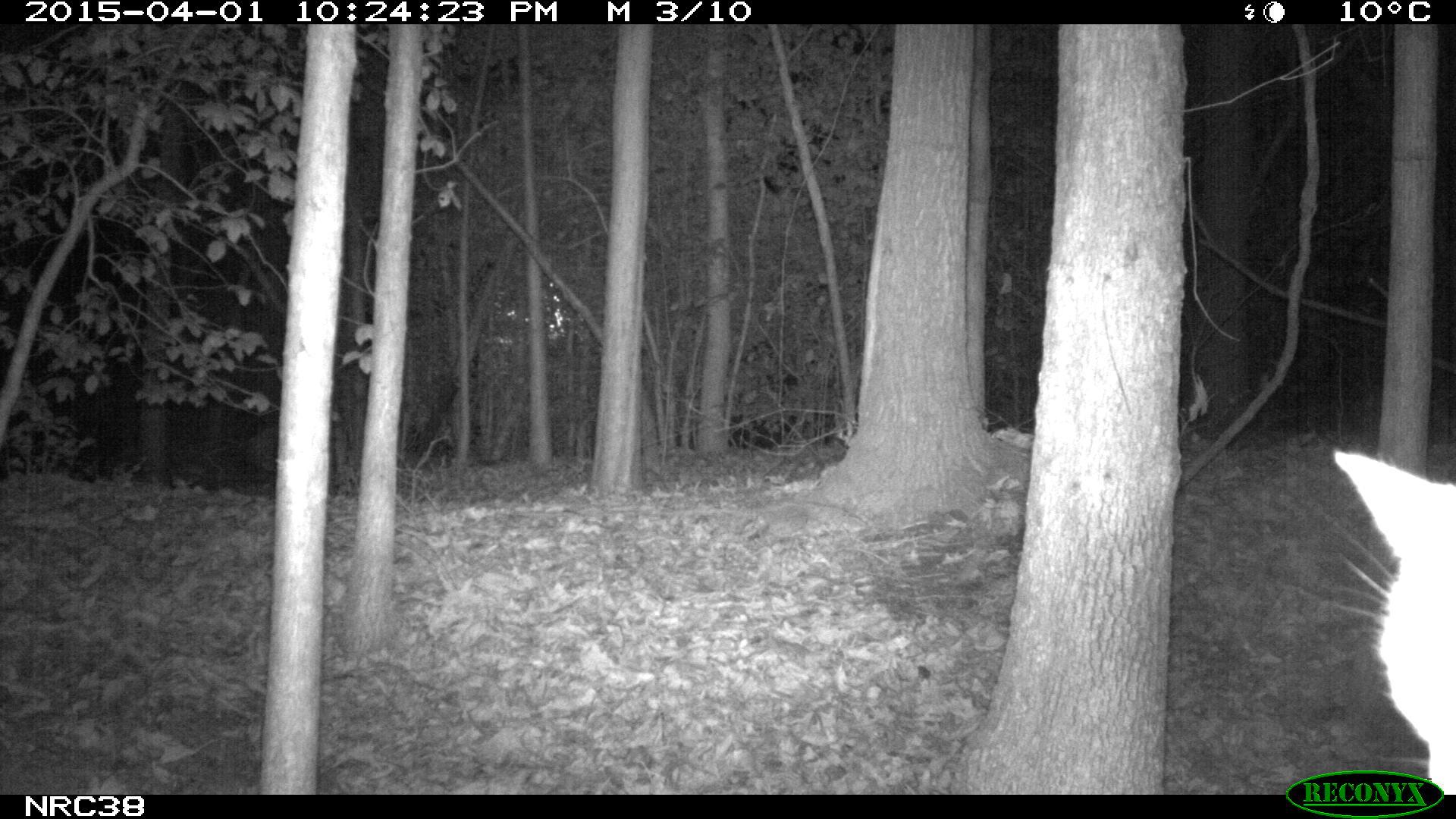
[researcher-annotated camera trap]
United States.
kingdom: Animalia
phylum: Chordata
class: Mammalia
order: Carnivora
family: Felidae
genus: Felis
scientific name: Felis catus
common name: domestic cat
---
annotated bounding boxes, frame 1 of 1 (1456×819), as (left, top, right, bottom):
Domestic Cat: (1315, 426, 1456, 789)